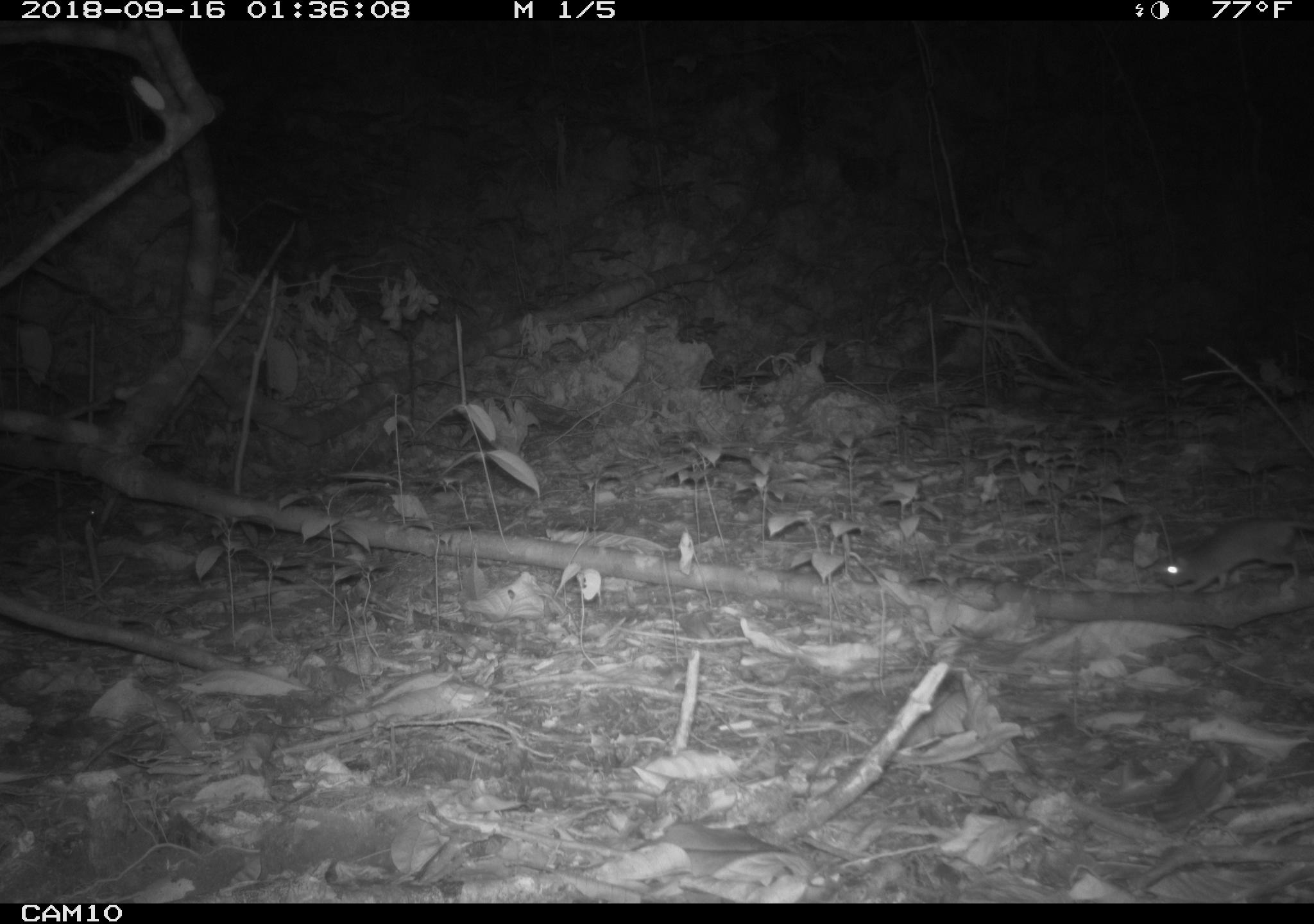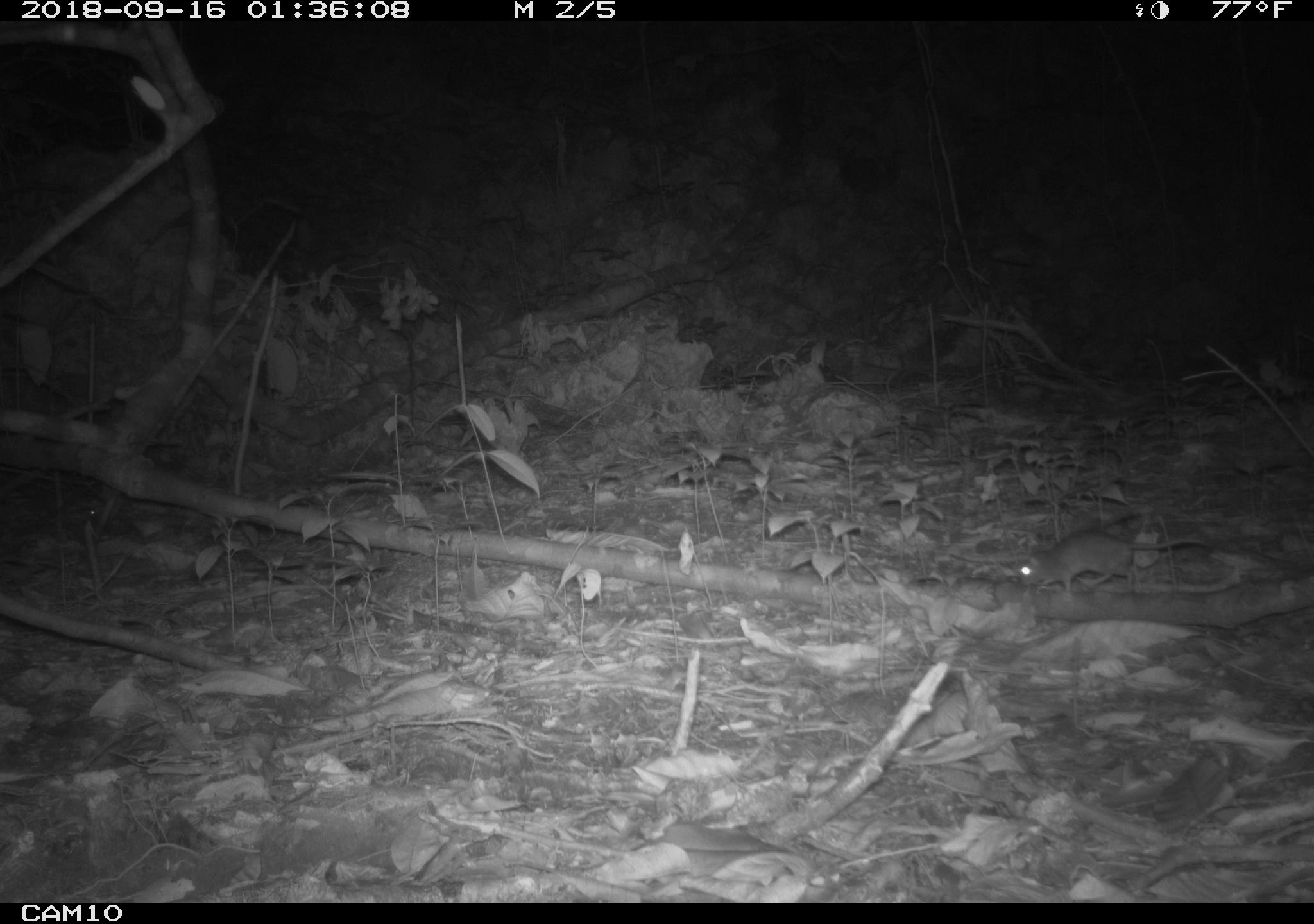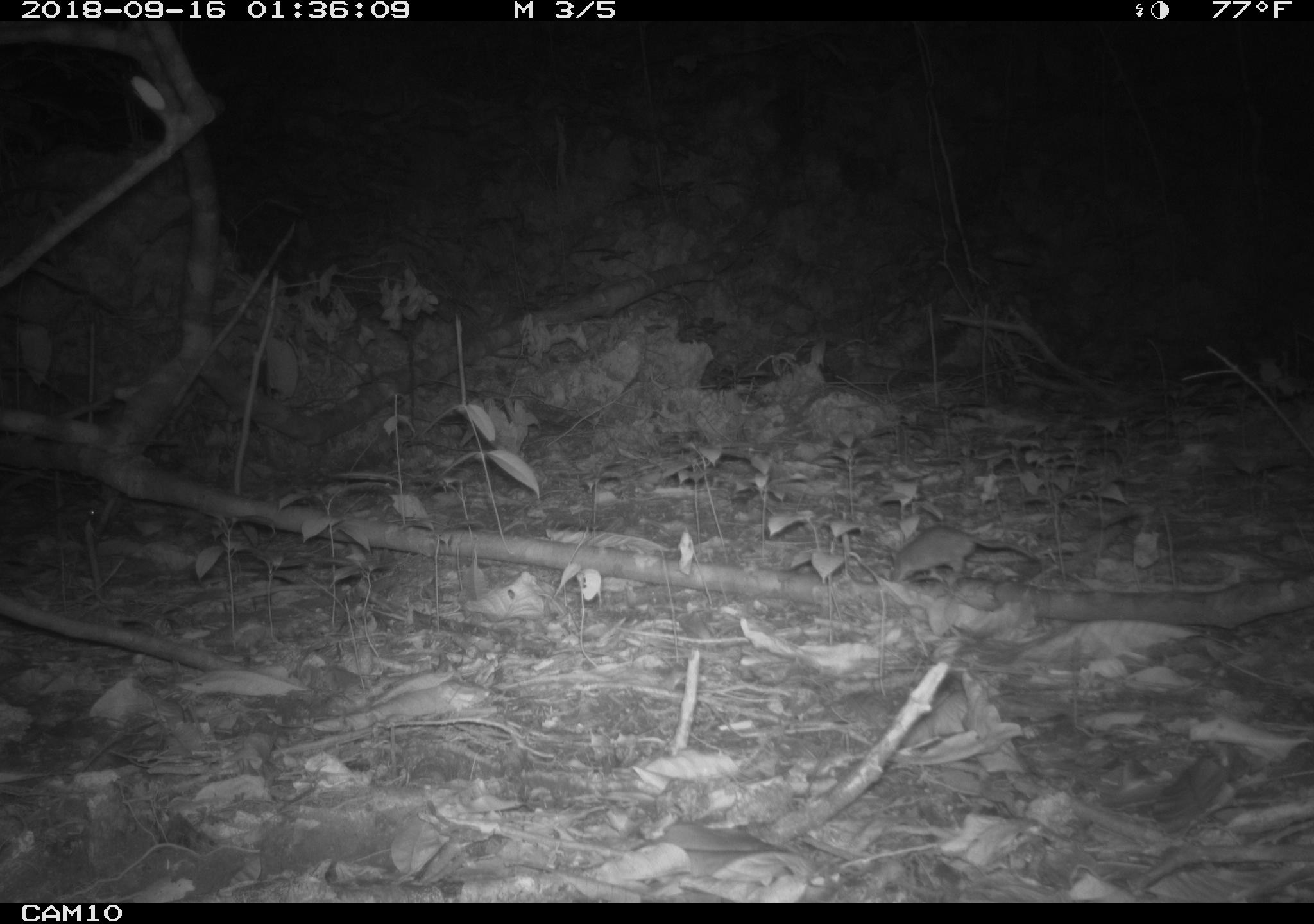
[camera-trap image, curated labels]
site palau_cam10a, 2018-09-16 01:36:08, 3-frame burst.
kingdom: Animalia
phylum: Chordata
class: Mammalia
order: Rodentia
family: Muridae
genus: Rattus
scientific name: Rattus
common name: rat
Rat (Rattus).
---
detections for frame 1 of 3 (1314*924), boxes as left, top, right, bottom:
rat: 1157, 514, 1314, 598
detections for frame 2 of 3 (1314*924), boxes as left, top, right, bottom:
rat: 1016, 520, 1211, 599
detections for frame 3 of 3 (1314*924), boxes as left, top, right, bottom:
rat: 884, 524, 1038, 586